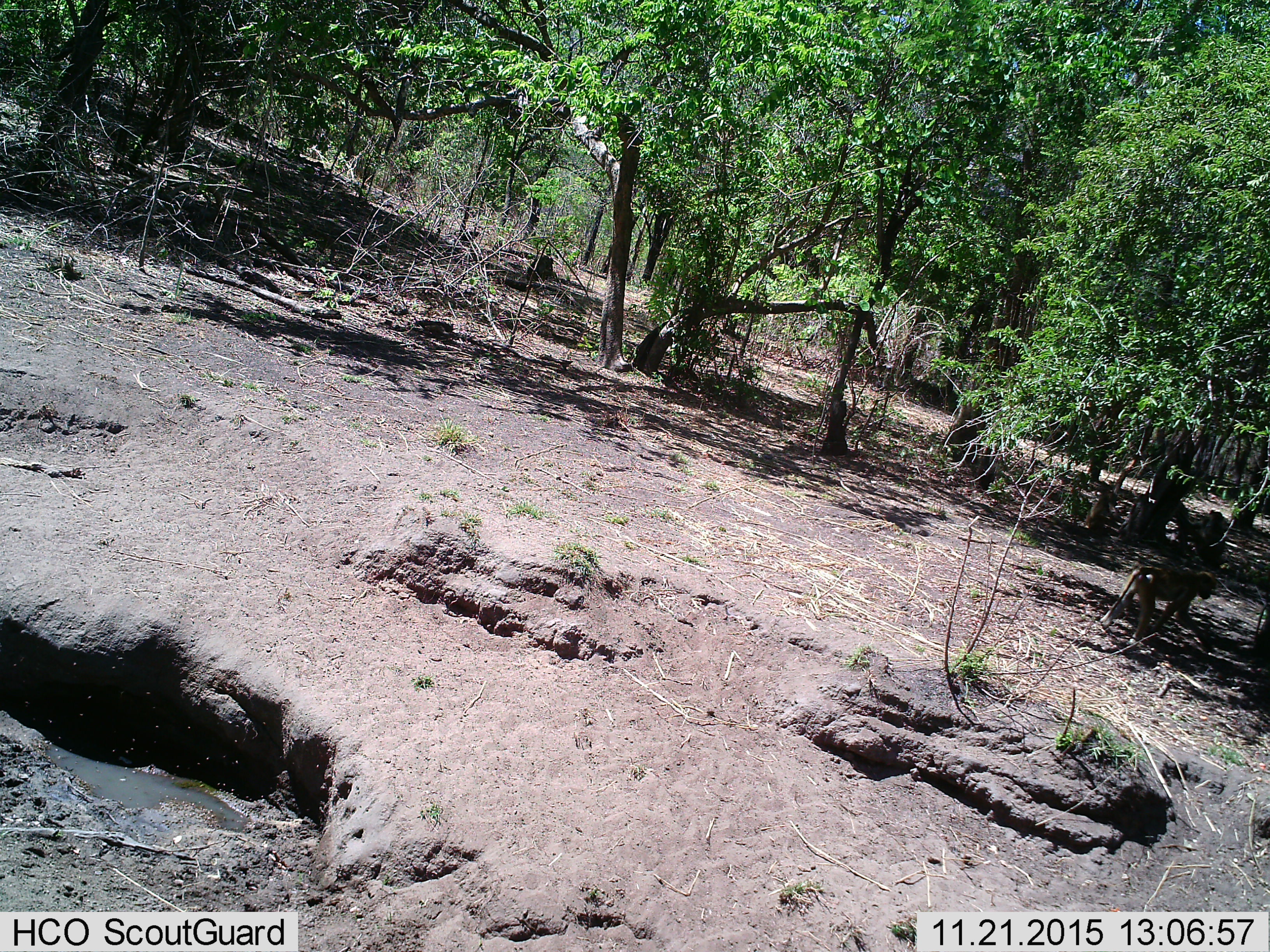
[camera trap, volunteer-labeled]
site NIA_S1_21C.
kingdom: Animalia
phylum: Chordata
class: Mammalia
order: Primates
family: Cercopithecidae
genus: Papio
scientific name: Papio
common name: baboon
Baboon (Papio), count 3. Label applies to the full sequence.